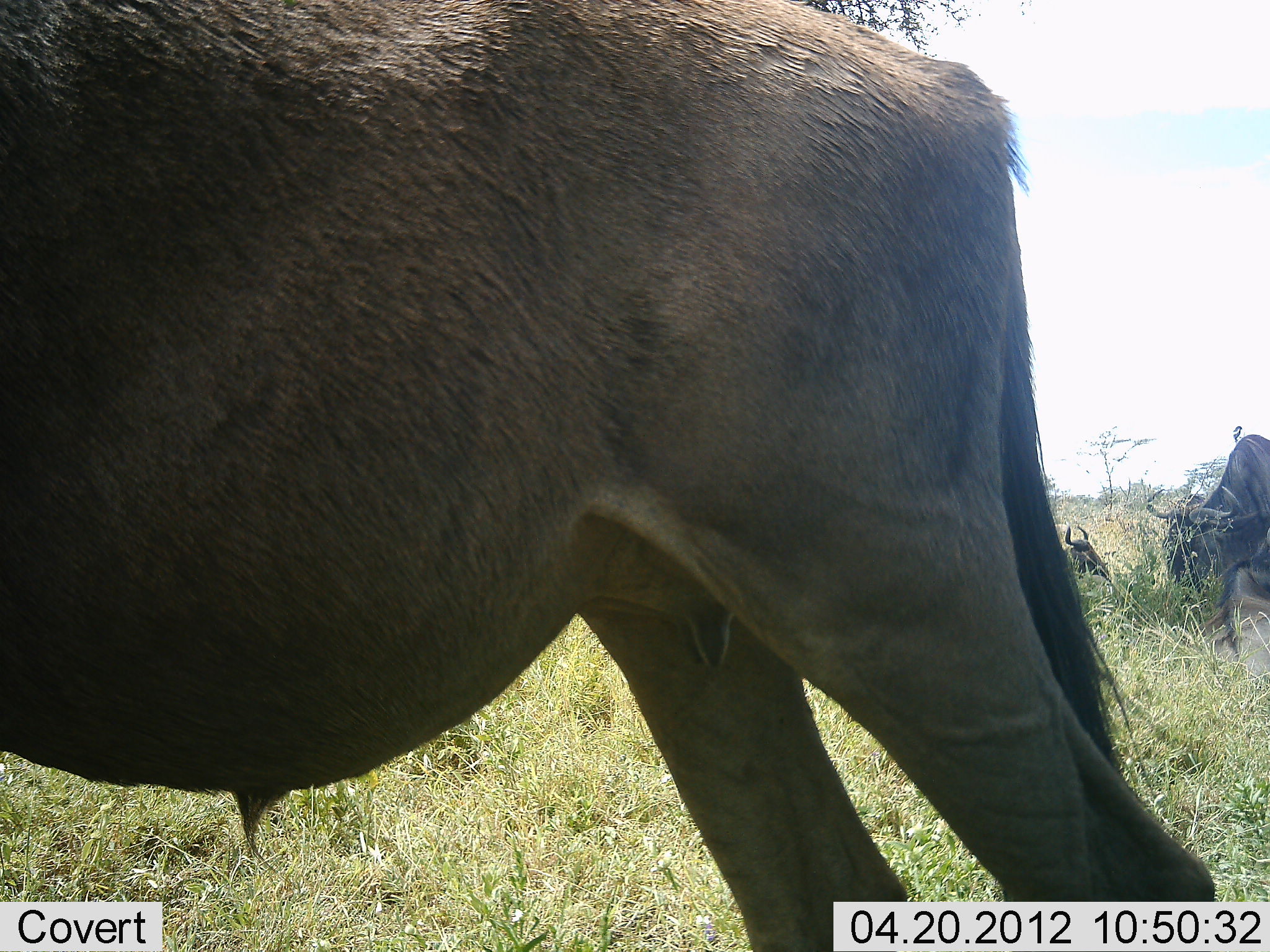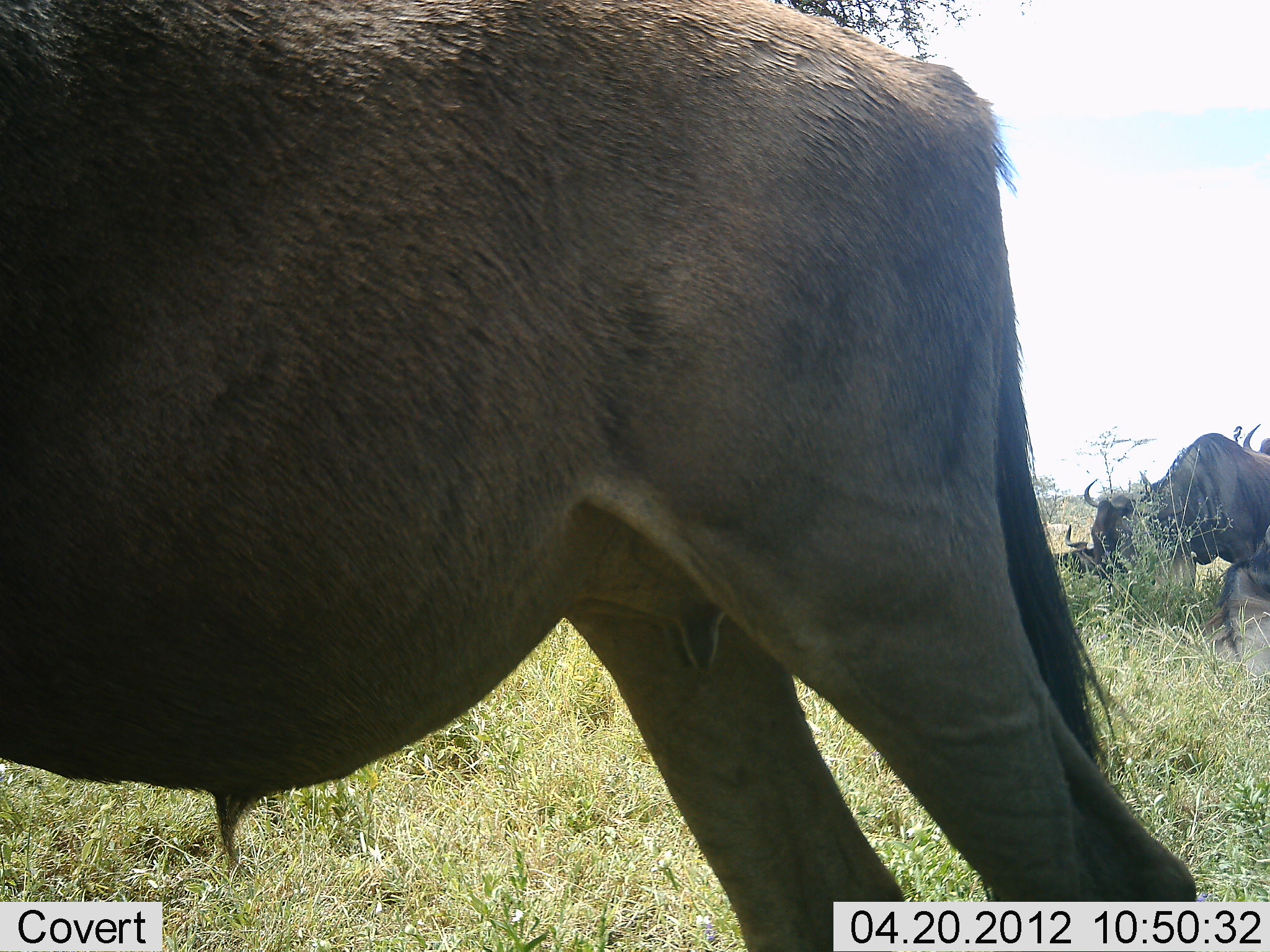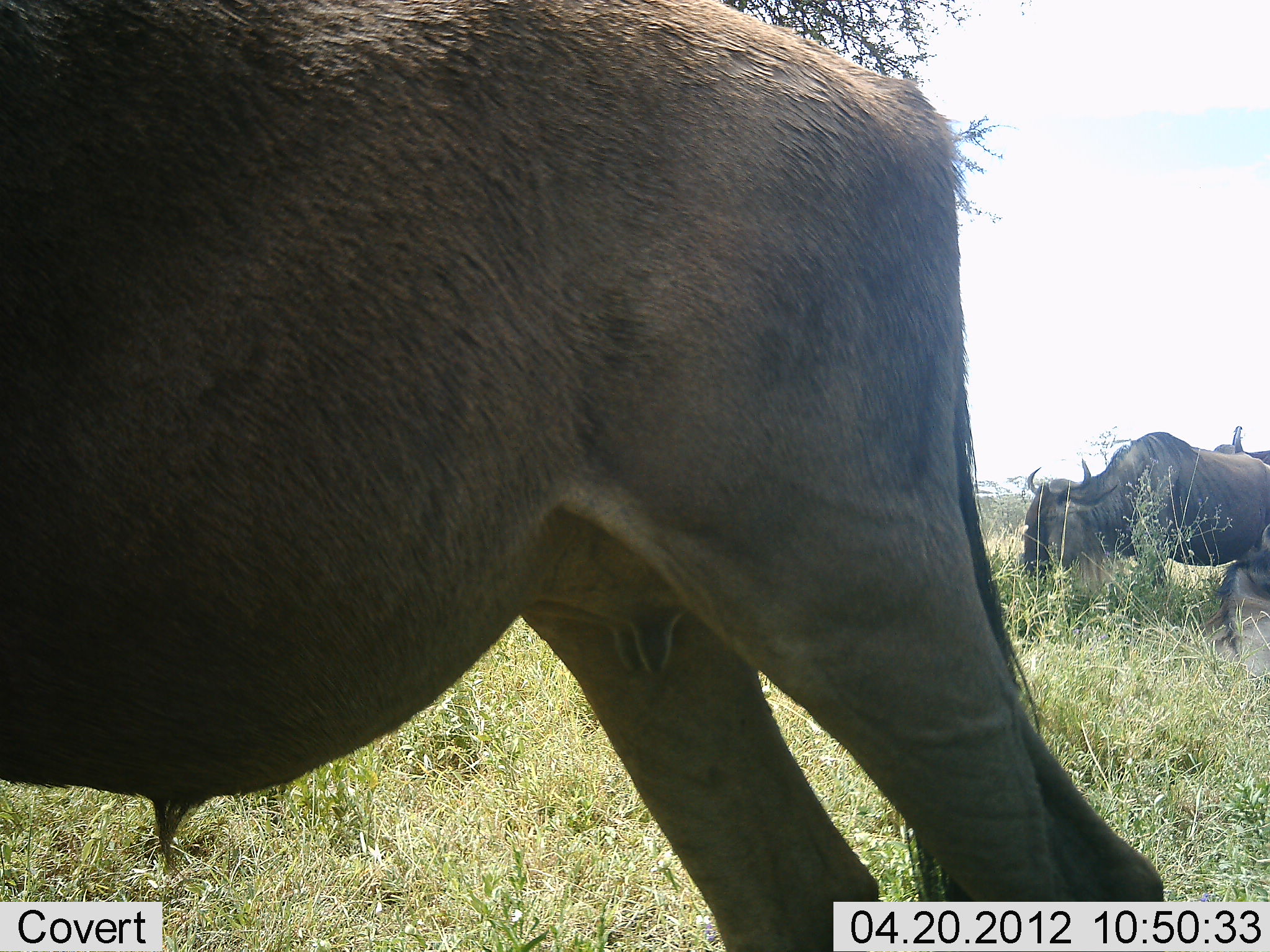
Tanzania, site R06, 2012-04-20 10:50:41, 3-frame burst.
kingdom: Animalia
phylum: Chordata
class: Mammalia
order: Artiodactyla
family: Bovidae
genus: Connochaetes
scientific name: Connochaetes taurinus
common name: blue wildebeest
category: wildebeest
Wildebeest (blue wildebeest) (Connochaetes taurinus), count 5. Behavior (volunteer vote fractions): standing 100%, resting 83%, moving 50%, interacting 0%. Young present (vote fraction): 0%. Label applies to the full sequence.